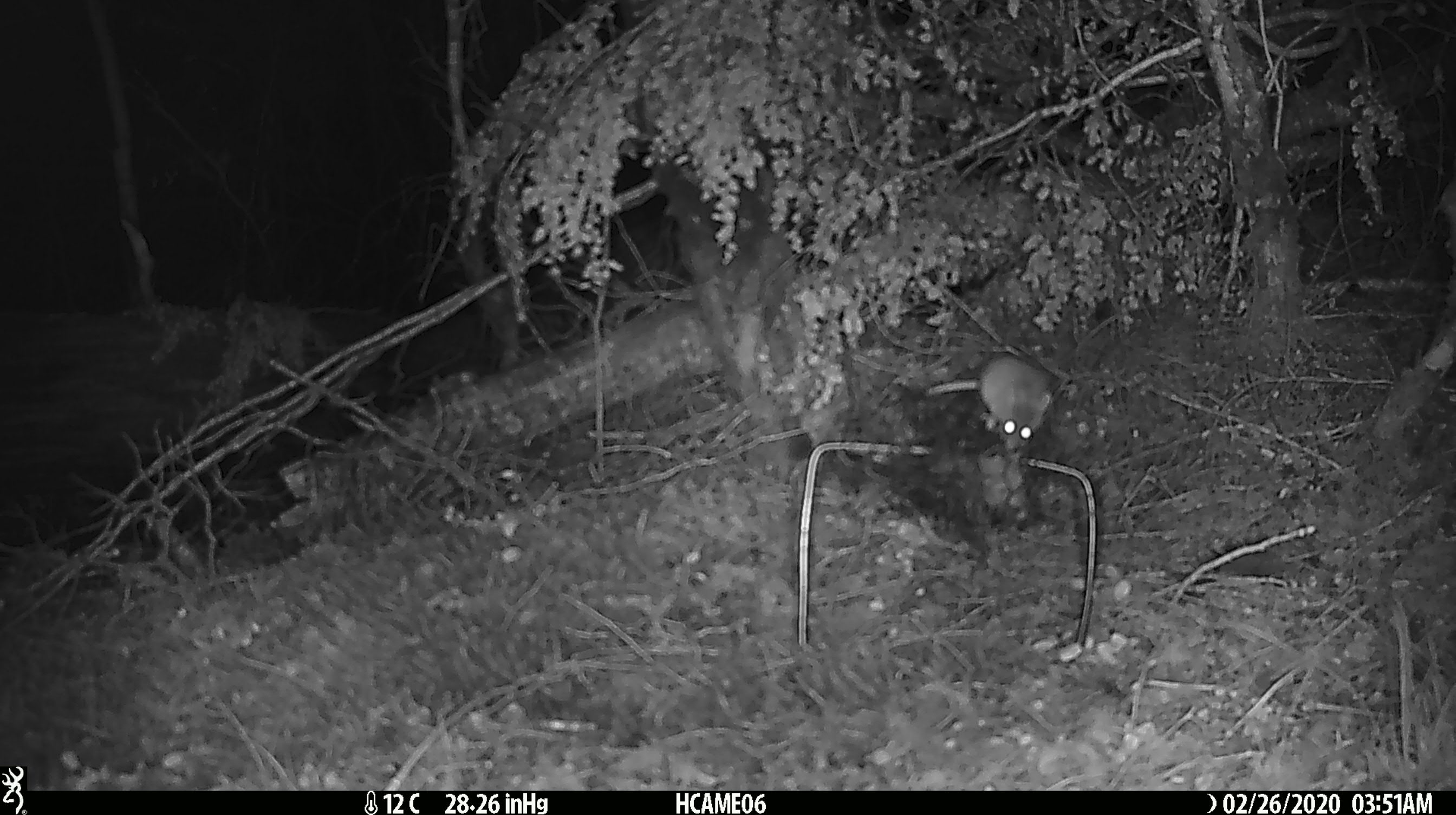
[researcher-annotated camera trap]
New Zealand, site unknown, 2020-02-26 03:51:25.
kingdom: Animalia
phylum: Chordata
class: Mammalia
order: Rodentia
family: Muridae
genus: Mus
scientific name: Mus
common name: mouse